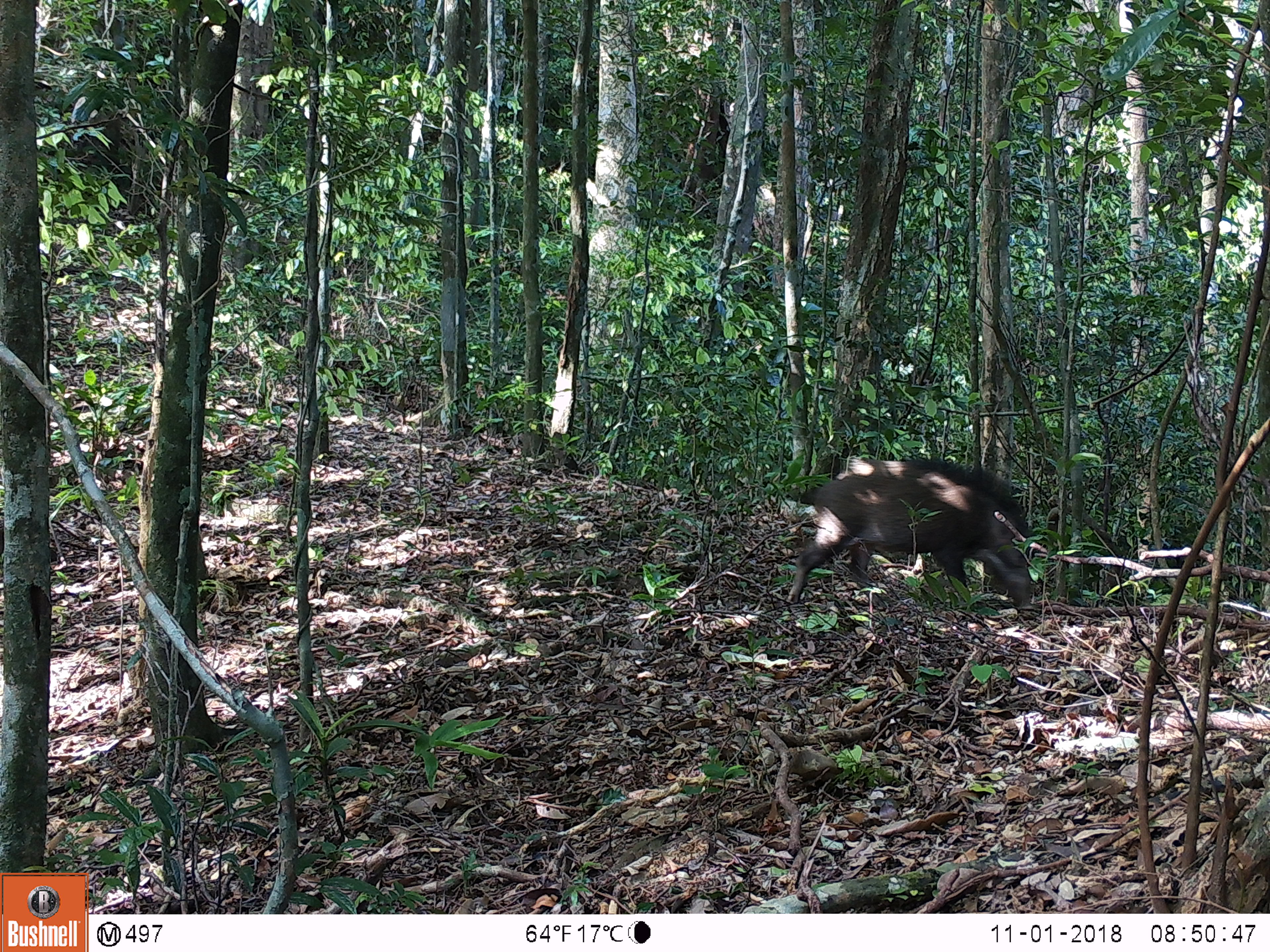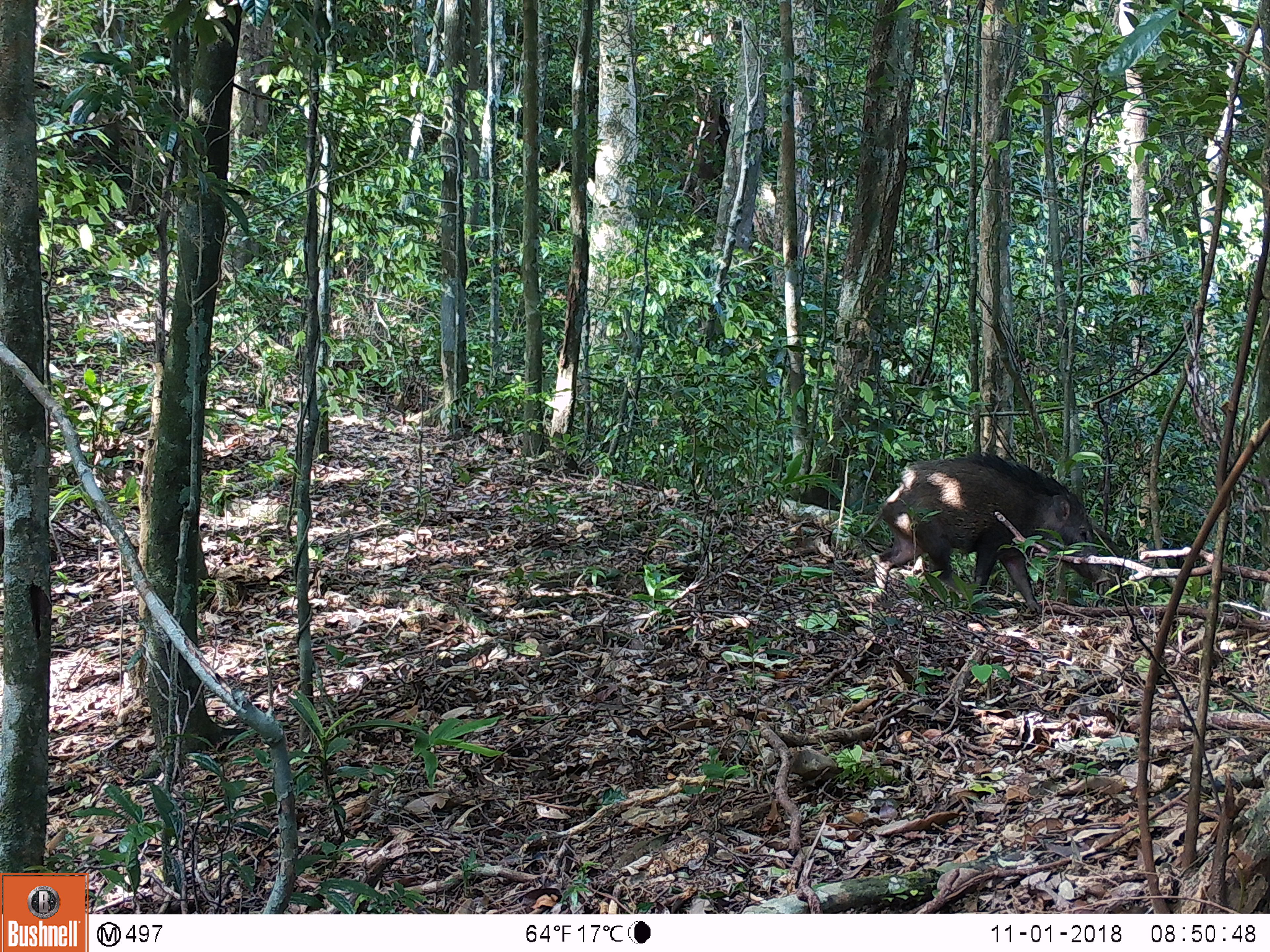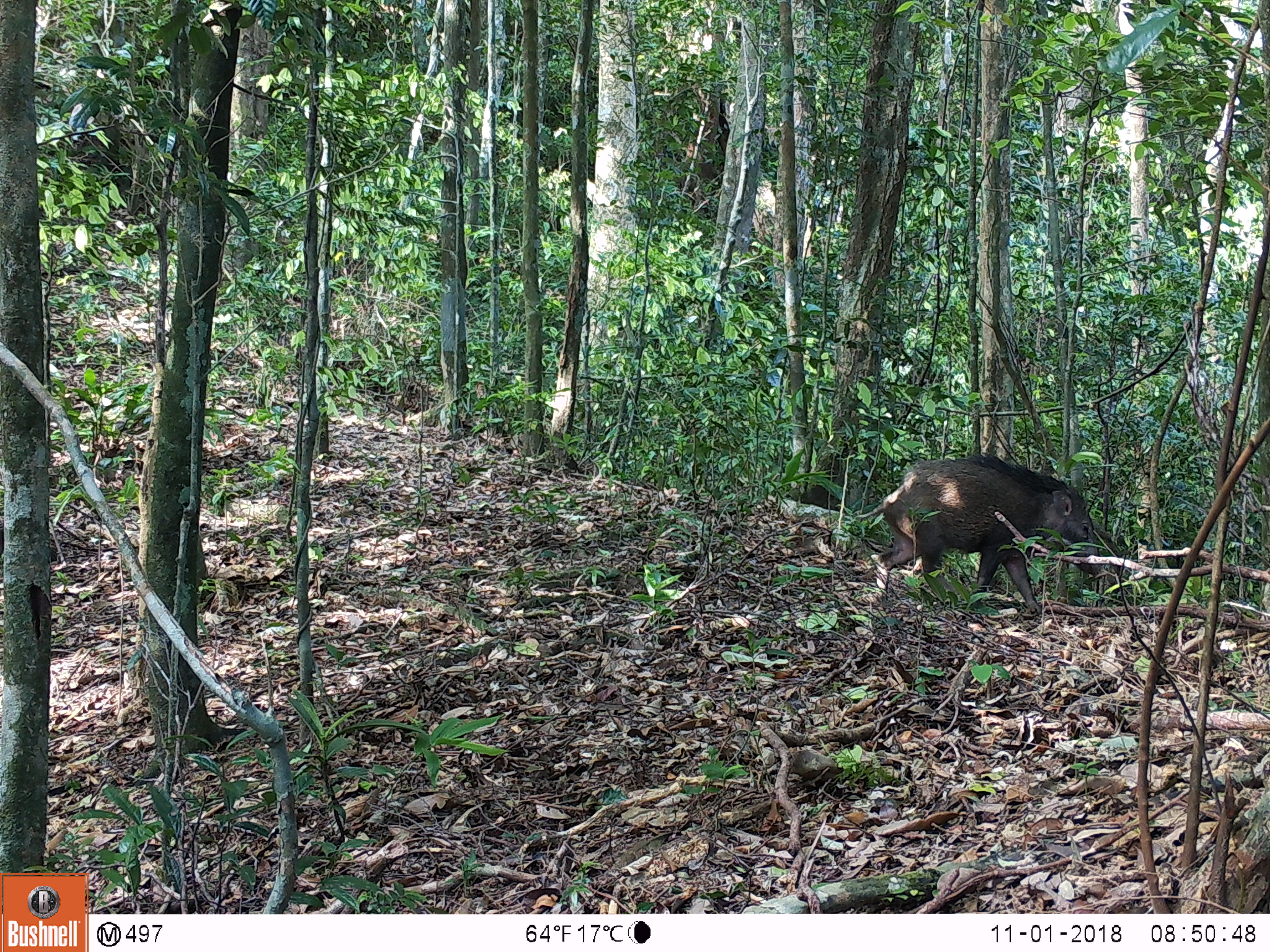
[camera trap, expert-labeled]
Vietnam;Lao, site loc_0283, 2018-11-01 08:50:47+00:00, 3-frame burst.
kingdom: Animalia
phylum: Chordata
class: Mammalia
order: Artiodactyla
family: Suidae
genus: Sus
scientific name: Sus scrofa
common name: eurasian wild pig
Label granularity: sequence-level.